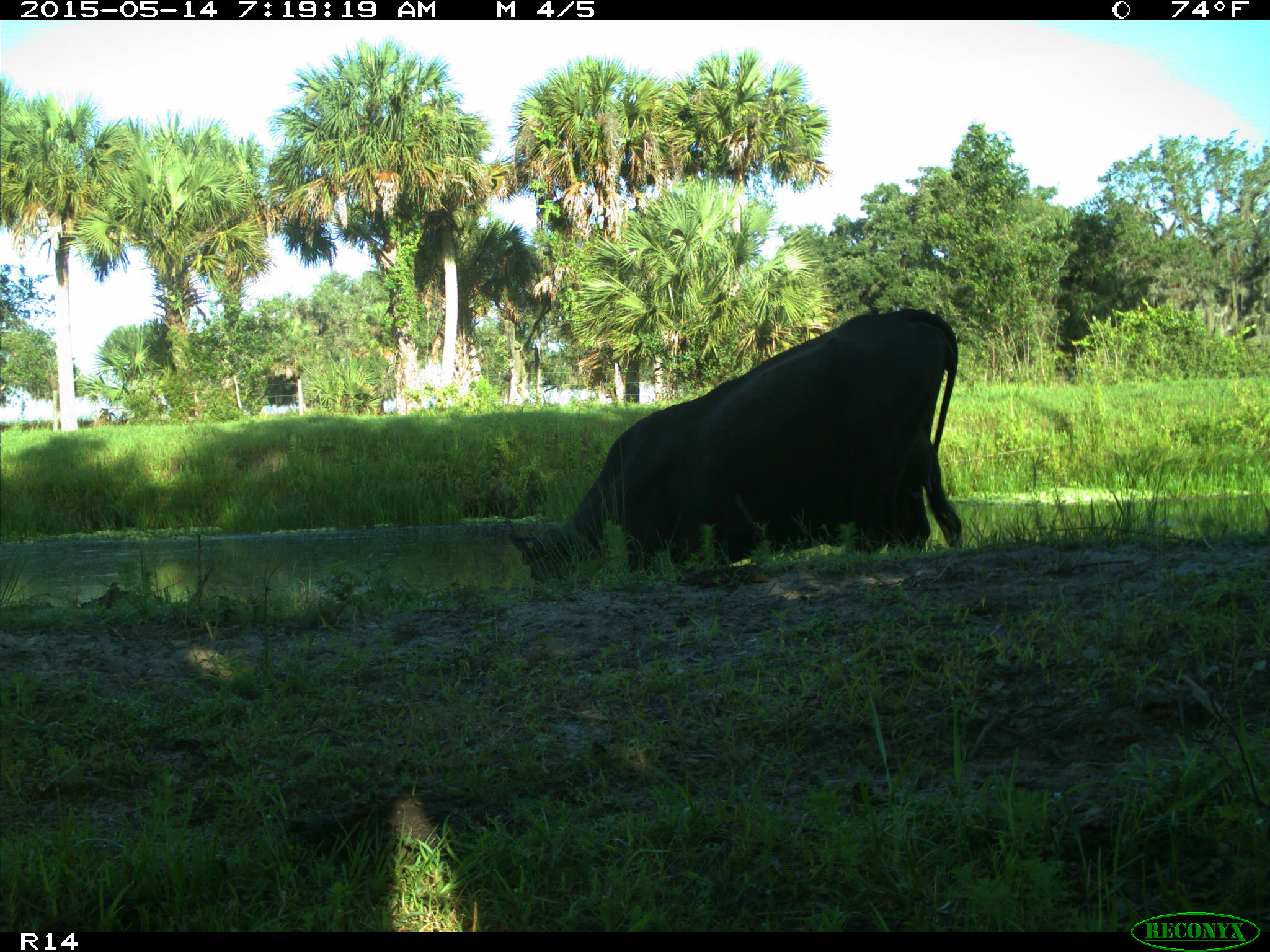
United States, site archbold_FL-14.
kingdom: Animalia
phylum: Chordata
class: Mammalia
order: Artiodactyla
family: Bovidae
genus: Bos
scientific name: Bos taurus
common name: domestic cow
Bos taurus (domestic cow).